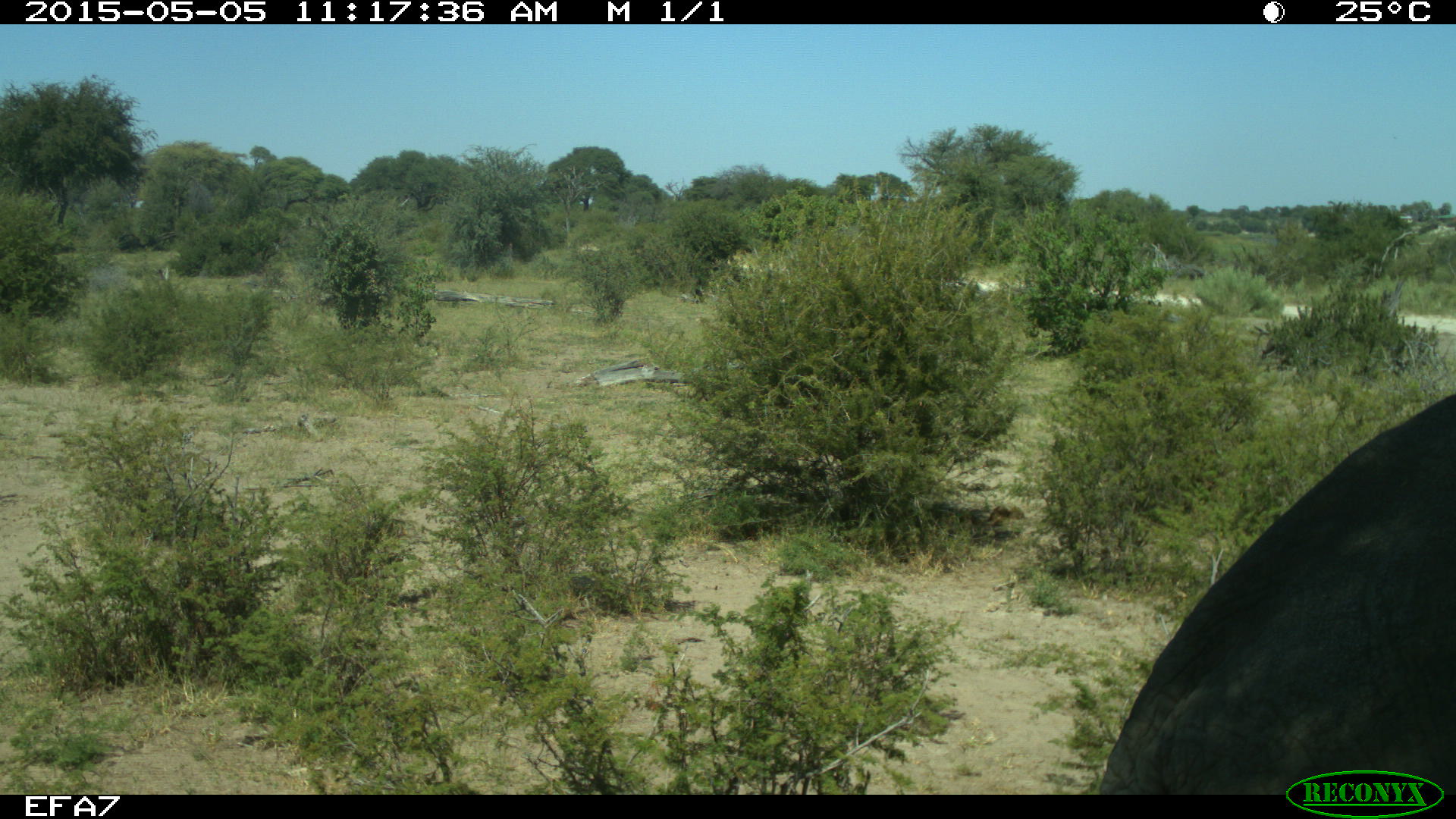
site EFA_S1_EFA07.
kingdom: Animalia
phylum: Chordata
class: Mammalia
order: Proboscidea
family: Elephantidae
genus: Loxodonta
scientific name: Loxodonta africana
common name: african bush elephant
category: elephant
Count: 1.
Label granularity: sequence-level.